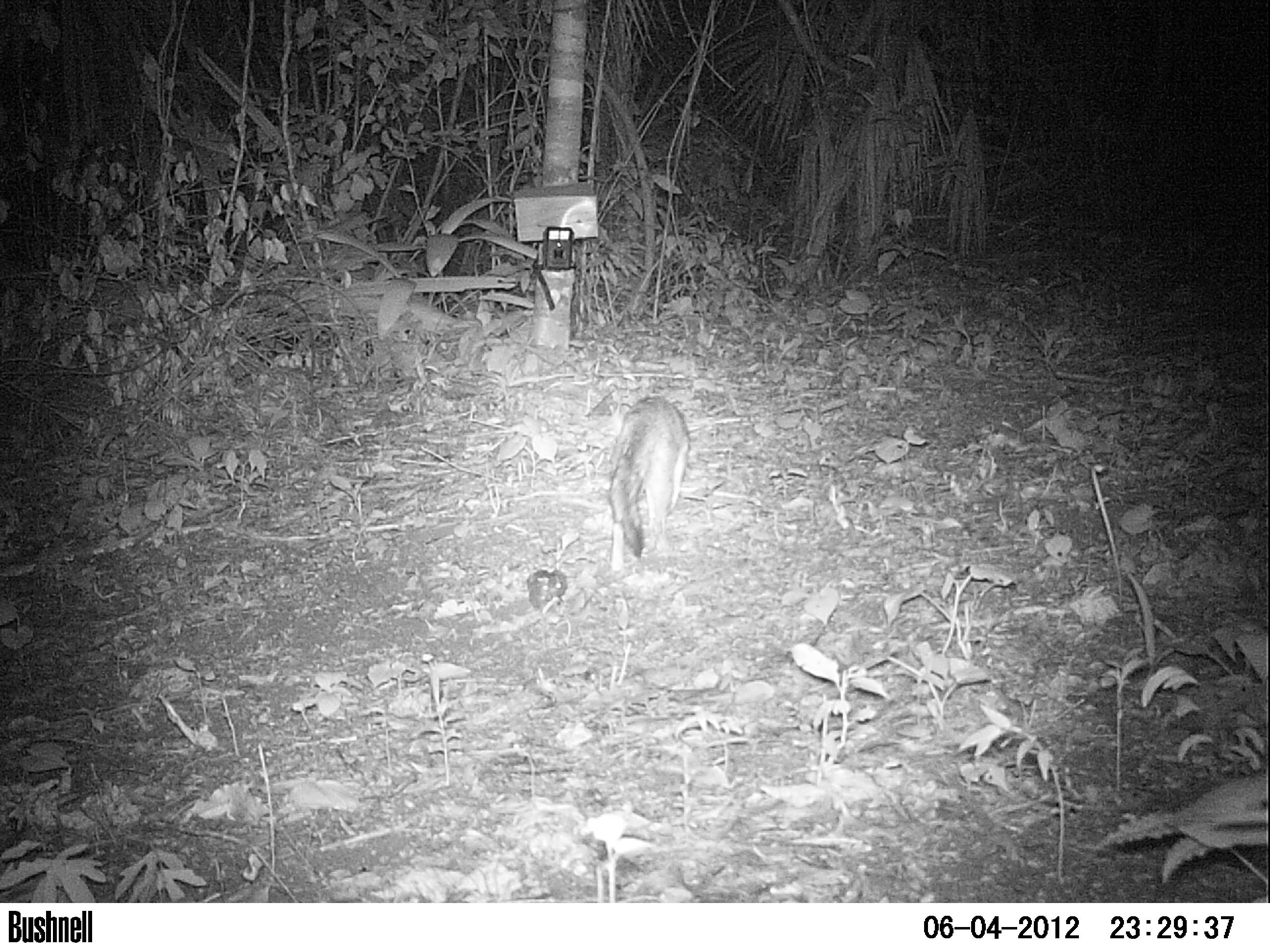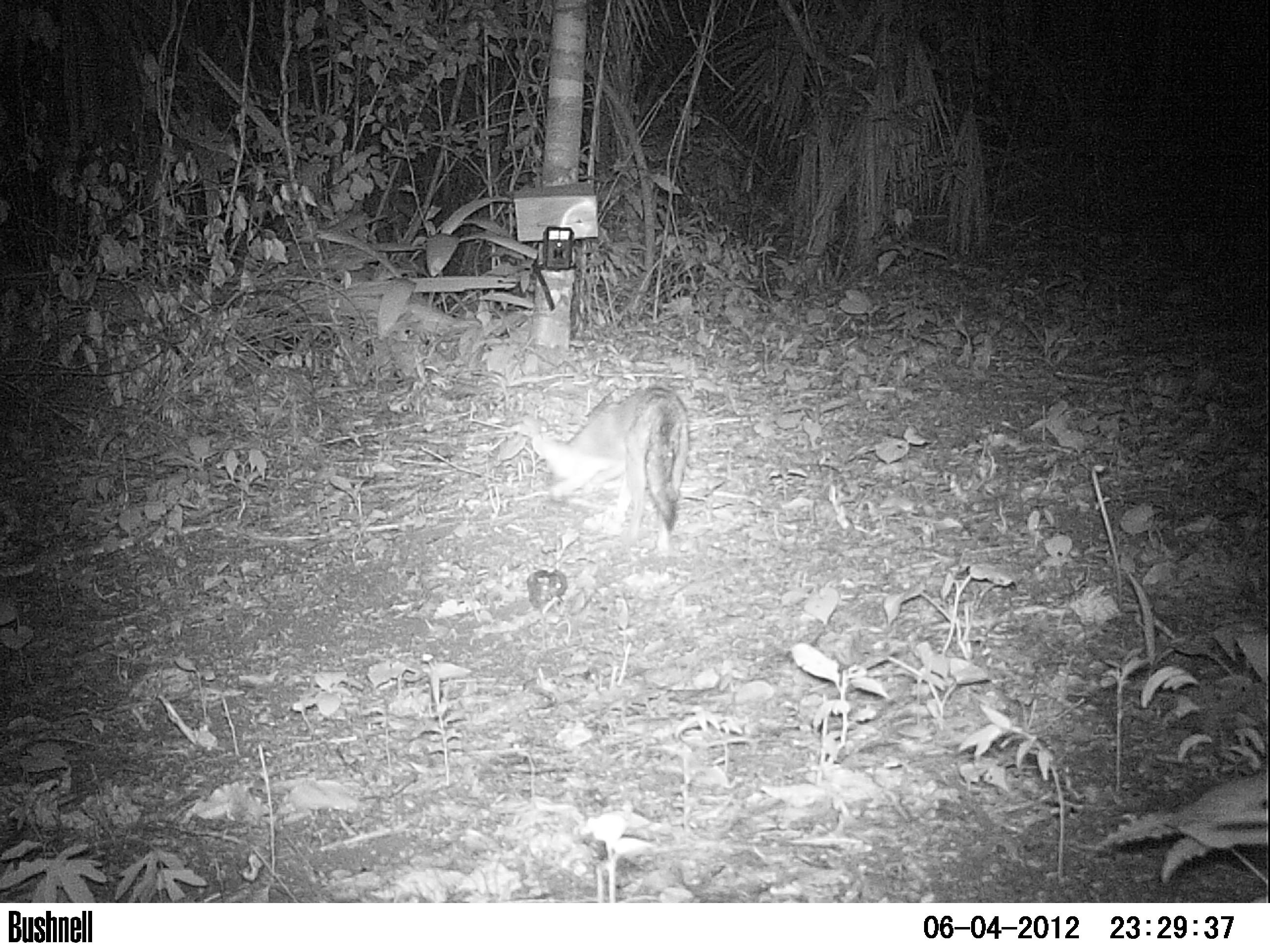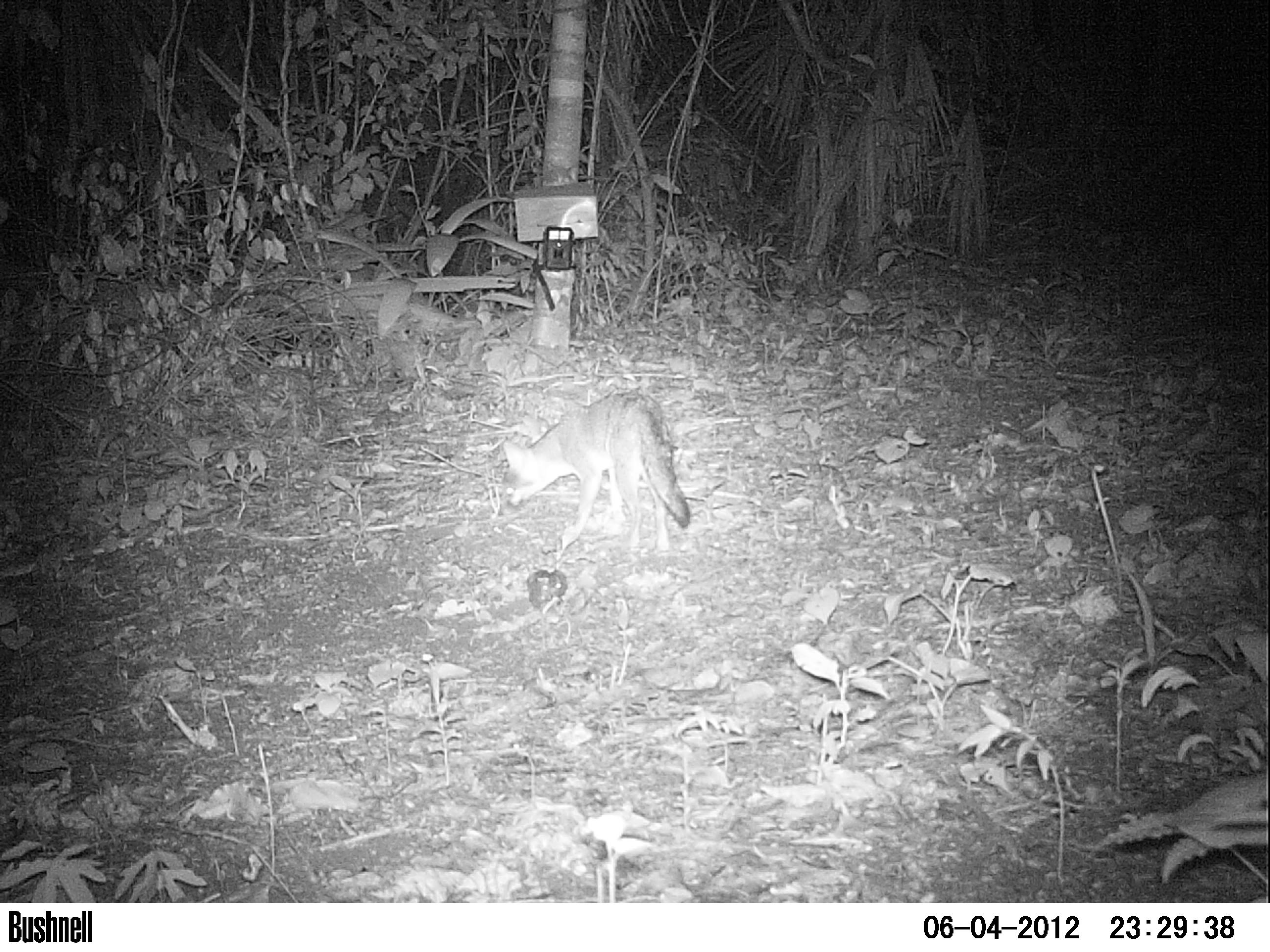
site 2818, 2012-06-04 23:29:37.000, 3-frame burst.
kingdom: Animalia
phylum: Chordata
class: Mammalia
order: Carnivora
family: Canidae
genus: Urocyon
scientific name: Urocyon cinereoargenteus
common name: gray fox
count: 1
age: adult